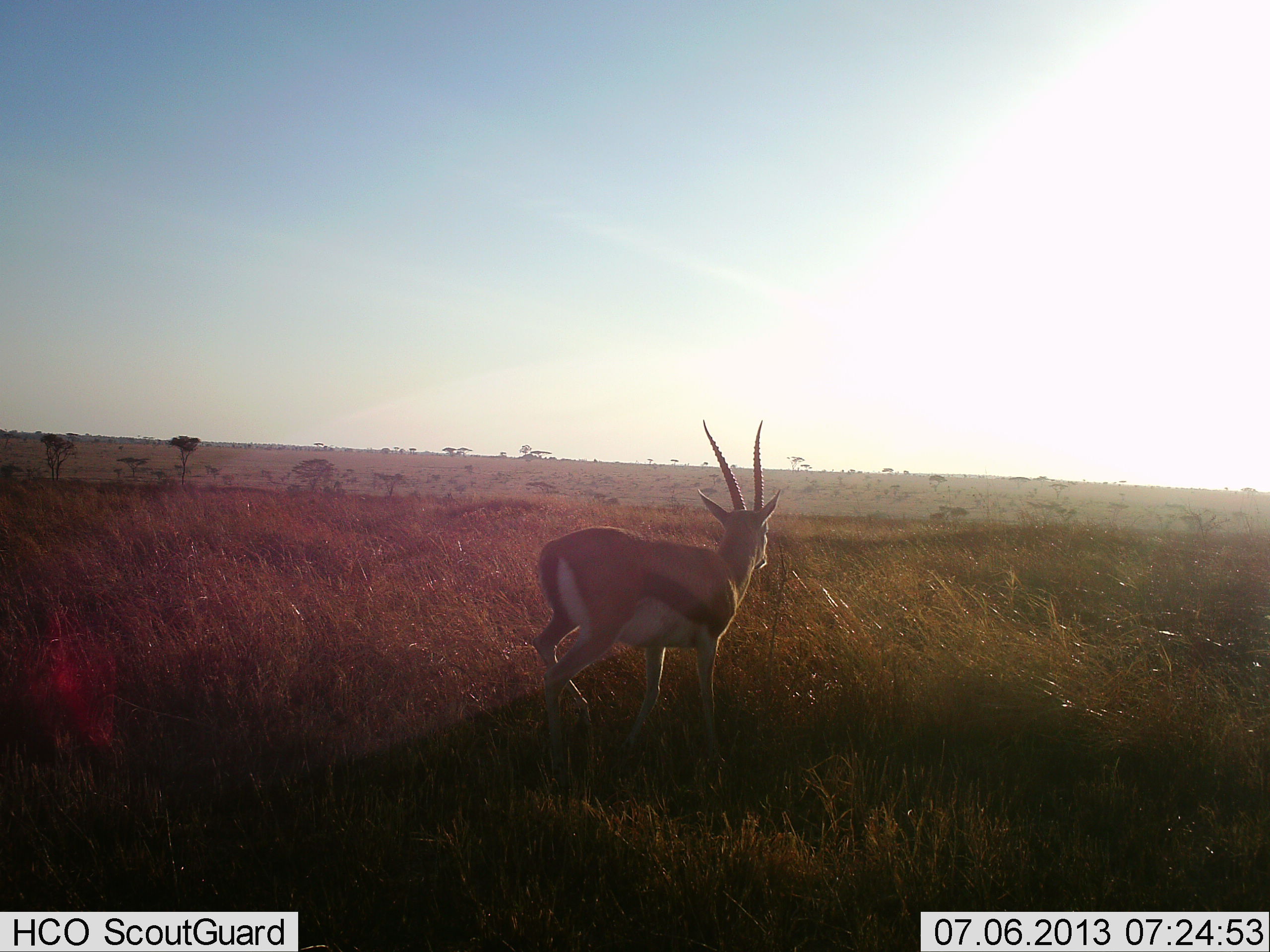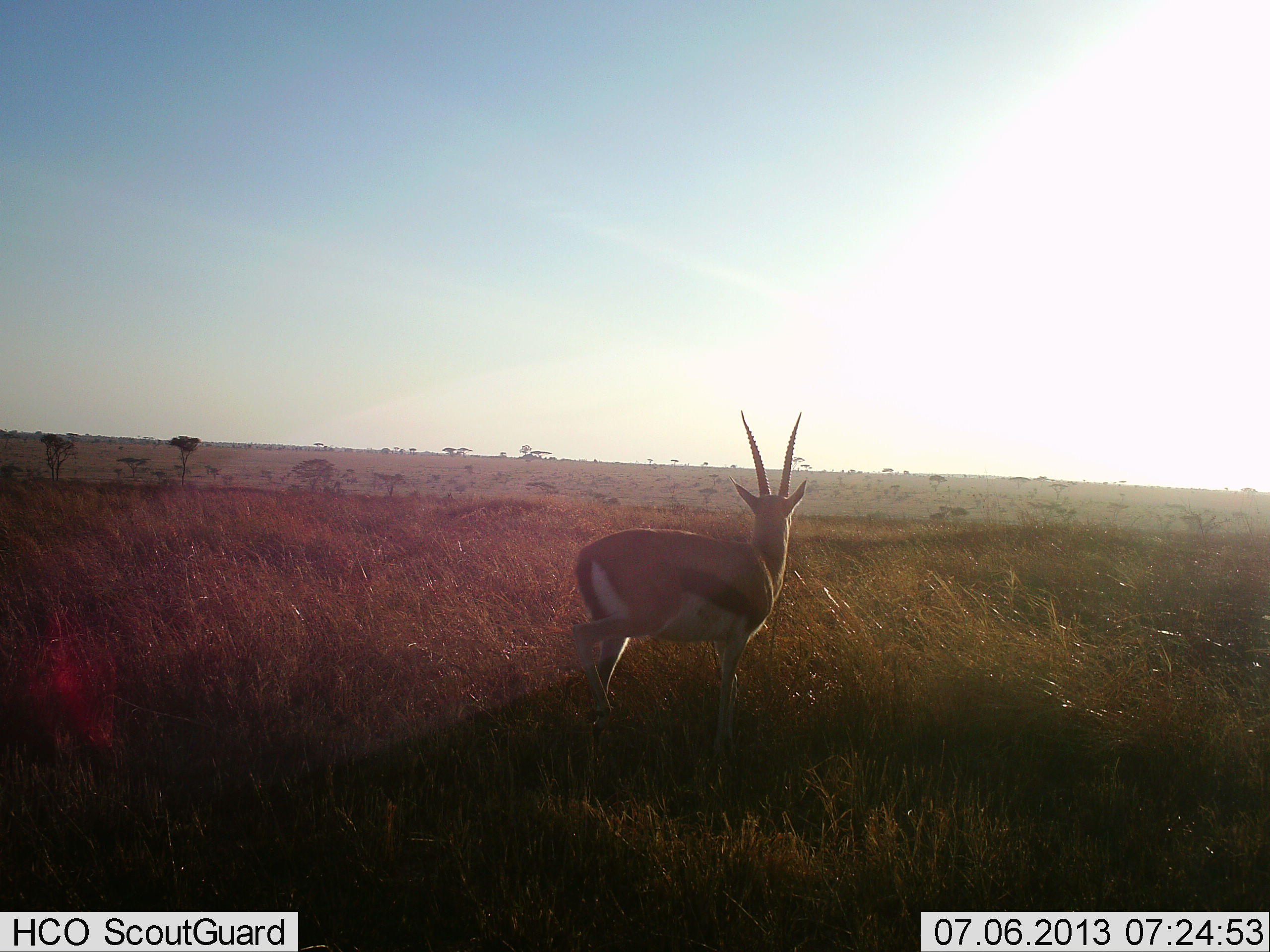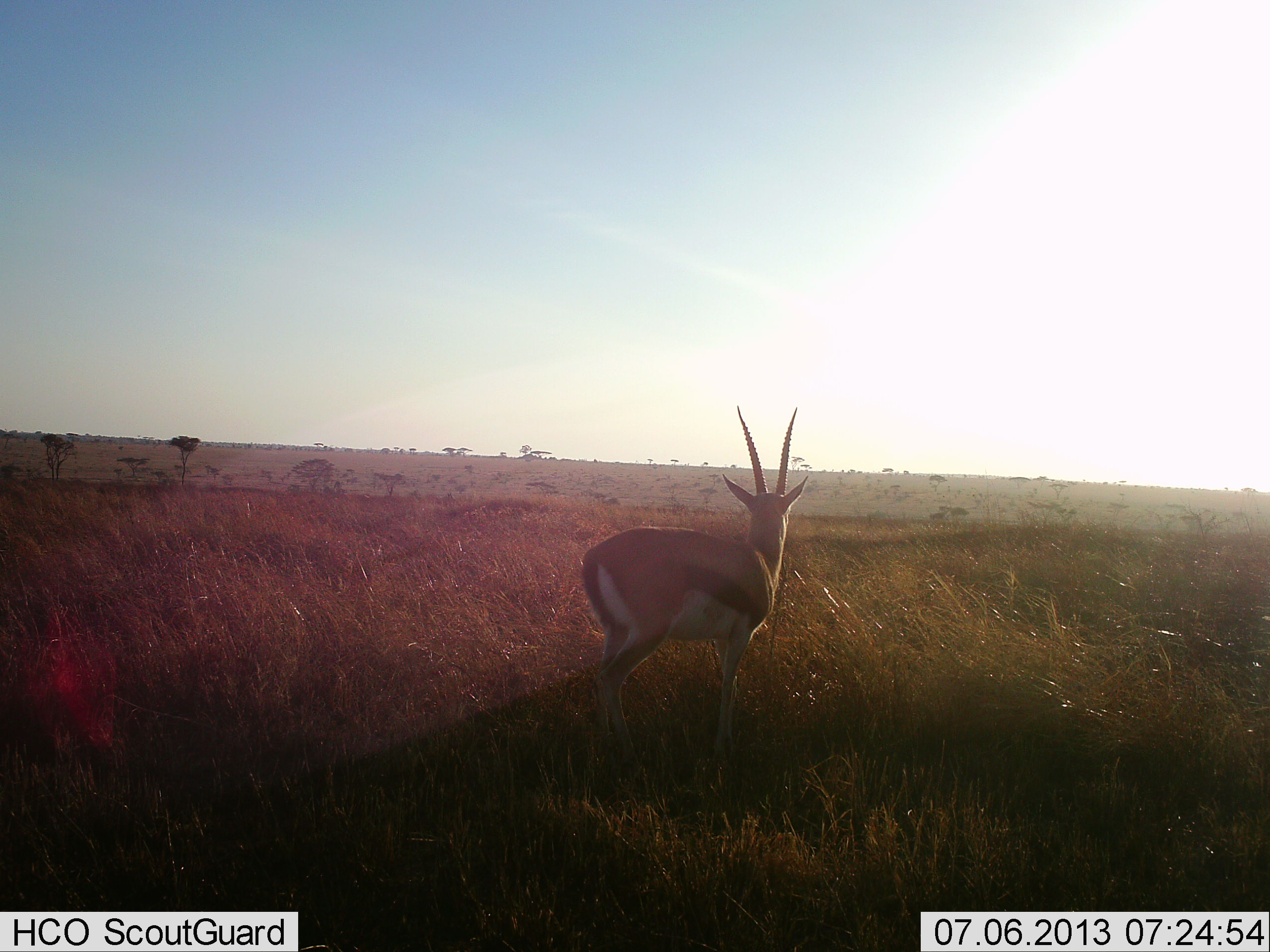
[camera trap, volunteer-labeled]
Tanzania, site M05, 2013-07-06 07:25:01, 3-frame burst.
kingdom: Animalia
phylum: Chordata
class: Mammalia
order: Artiodactyla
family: Bovidae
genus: Eudorcas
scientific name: Eudorcas thomsonii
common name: thomson's gazelle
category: gazellethomsons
Gazellethomsons (thomson's gazelle) (Eudorcas thomsonii), count 1. Behavior (volunteer vote fractions): standing 70%, resting 0%, moving 40%, interacting 0%. Young present (vote fraction): 0%. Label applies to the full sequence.